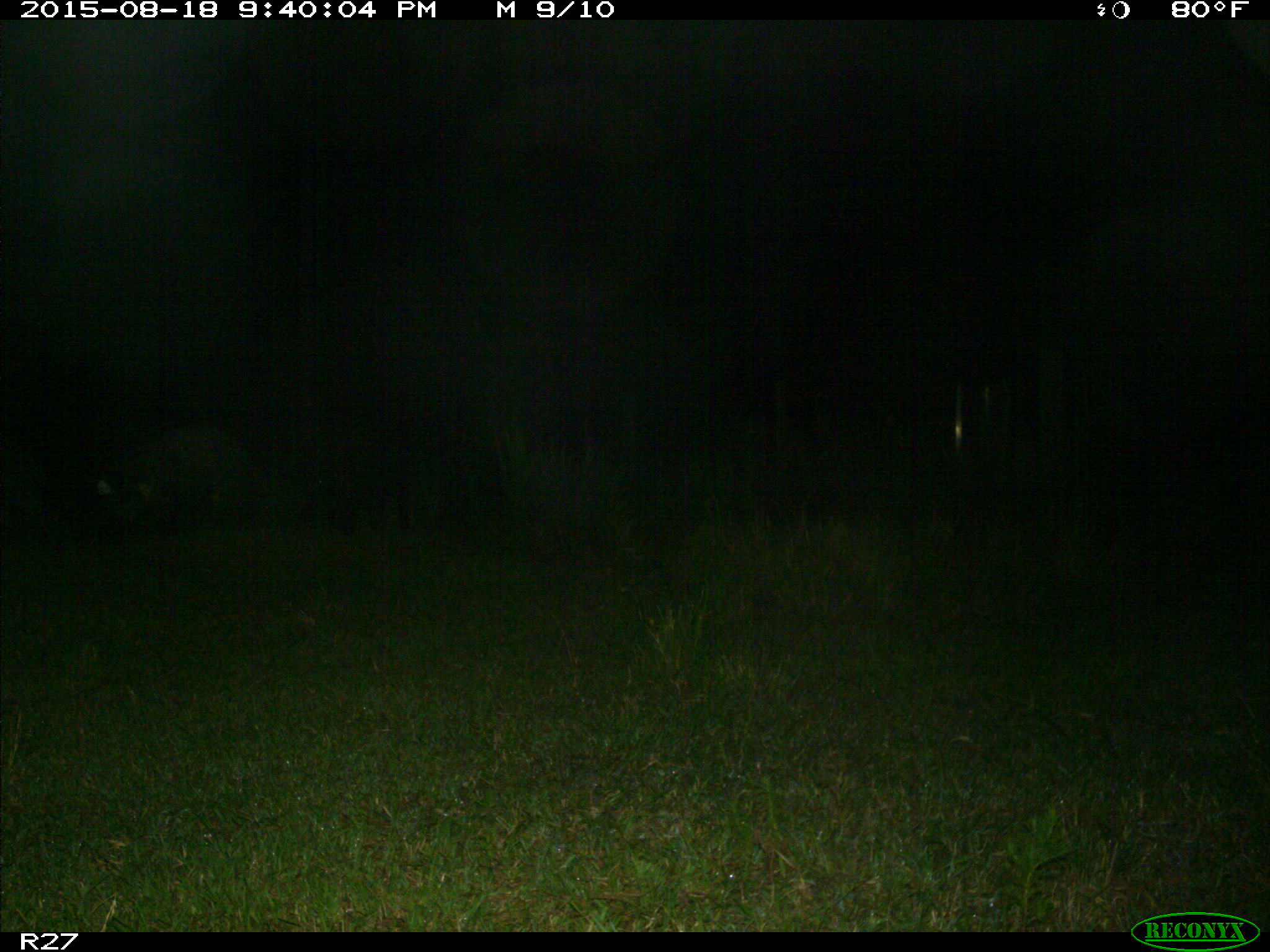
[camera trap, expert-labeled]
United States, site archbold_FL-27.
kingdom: Animalia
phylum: Chordata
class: Mammalia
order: Artiodactyla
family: Suidae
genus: Sus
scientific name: Sus scrofa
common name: wild boar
Sus scrofa (wild boar).